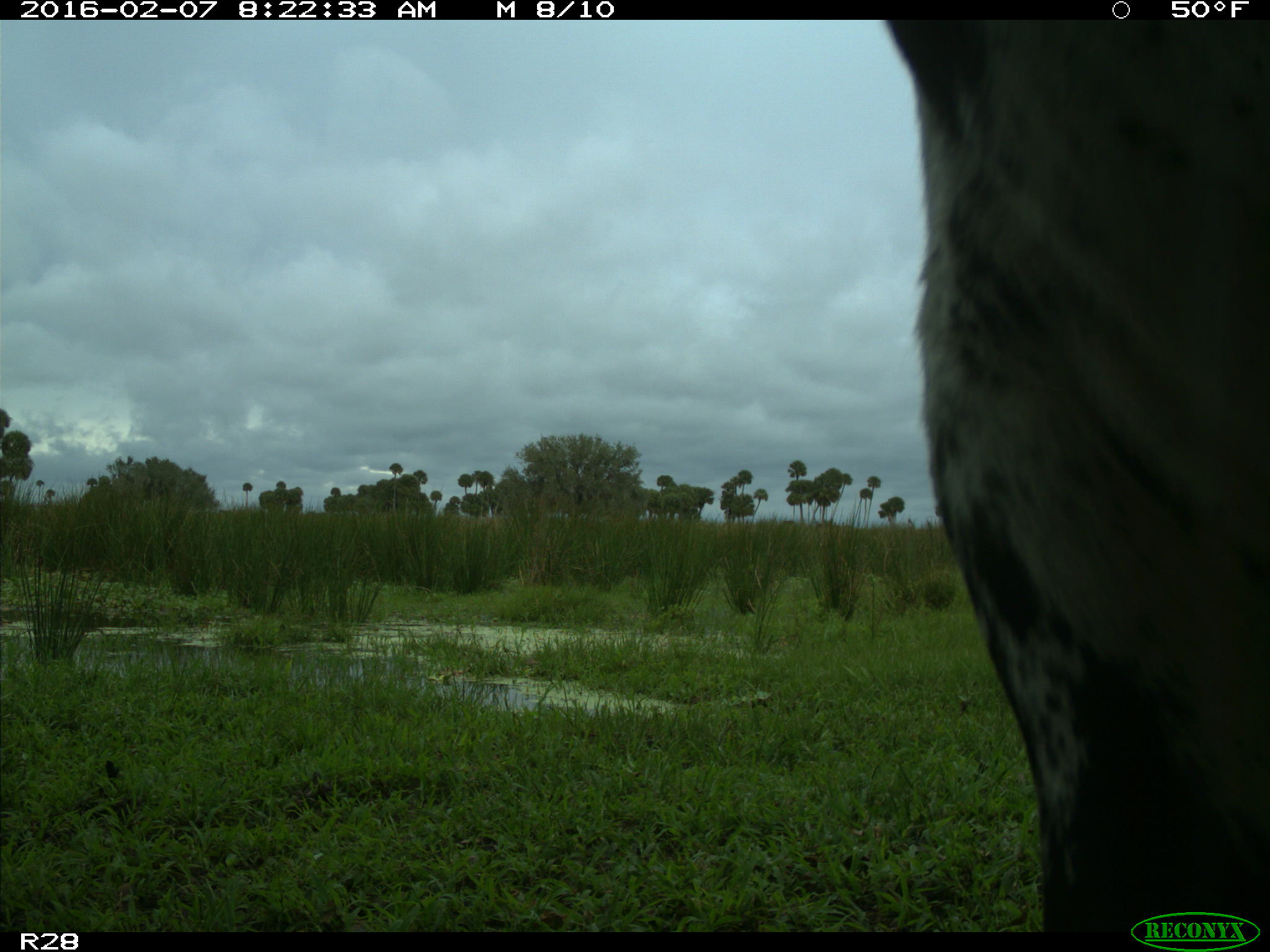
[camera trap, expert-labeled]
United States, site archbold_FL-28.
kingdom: Animalia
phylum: Chordata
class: Mammalia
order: Artiodactyla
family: Bovidae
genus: Bos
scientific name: Bos taurus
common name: domestic cow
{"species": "Bos taurus (domestic cow)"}